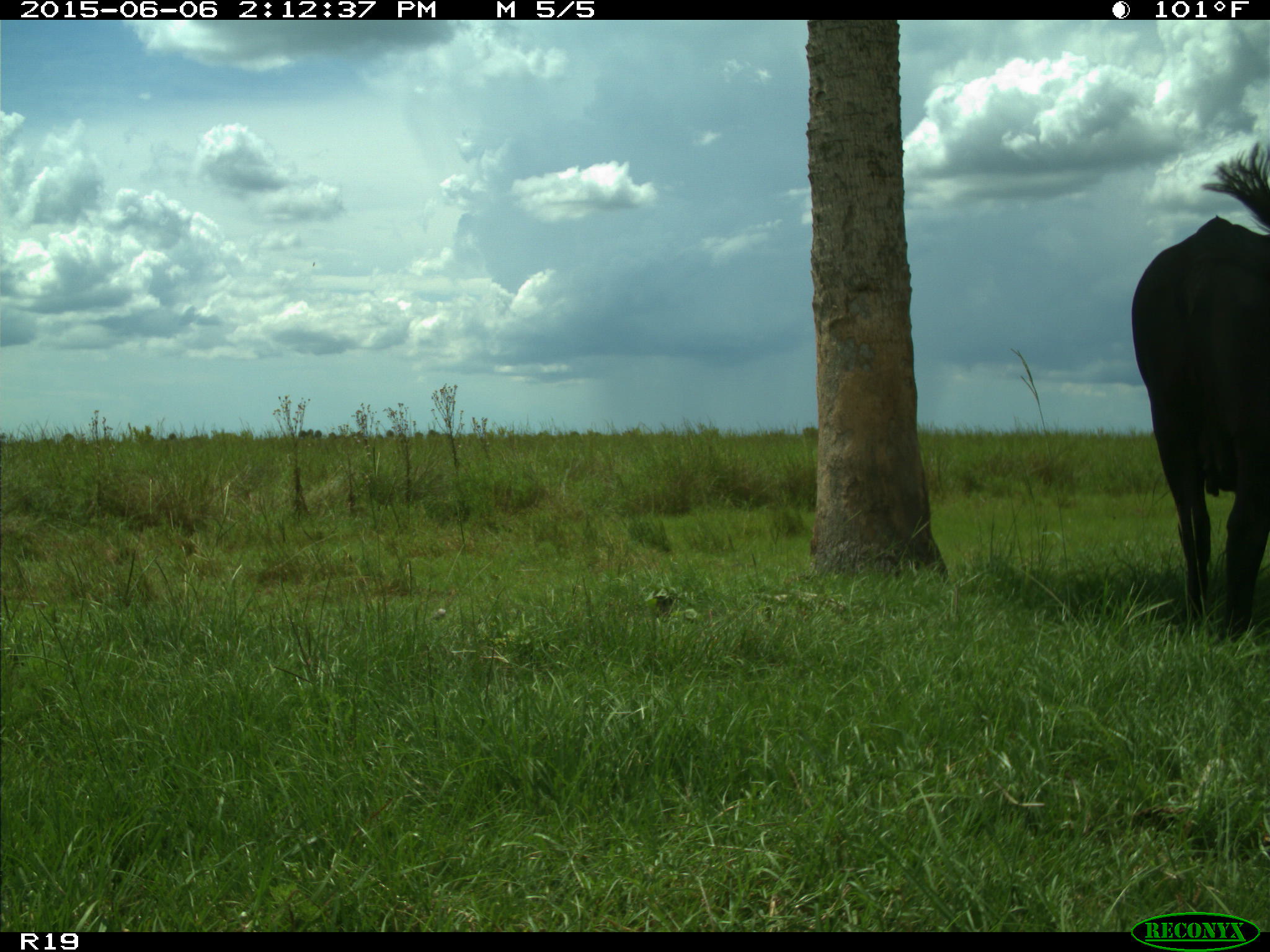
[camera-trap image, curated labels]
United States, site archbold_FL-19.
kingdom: Animalia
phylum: Chordata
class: Mammalia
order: Artiodactyla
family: Bovidae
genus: Bos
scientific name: Bos taurus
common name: domestic cow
Bos taurus (domestic cow).